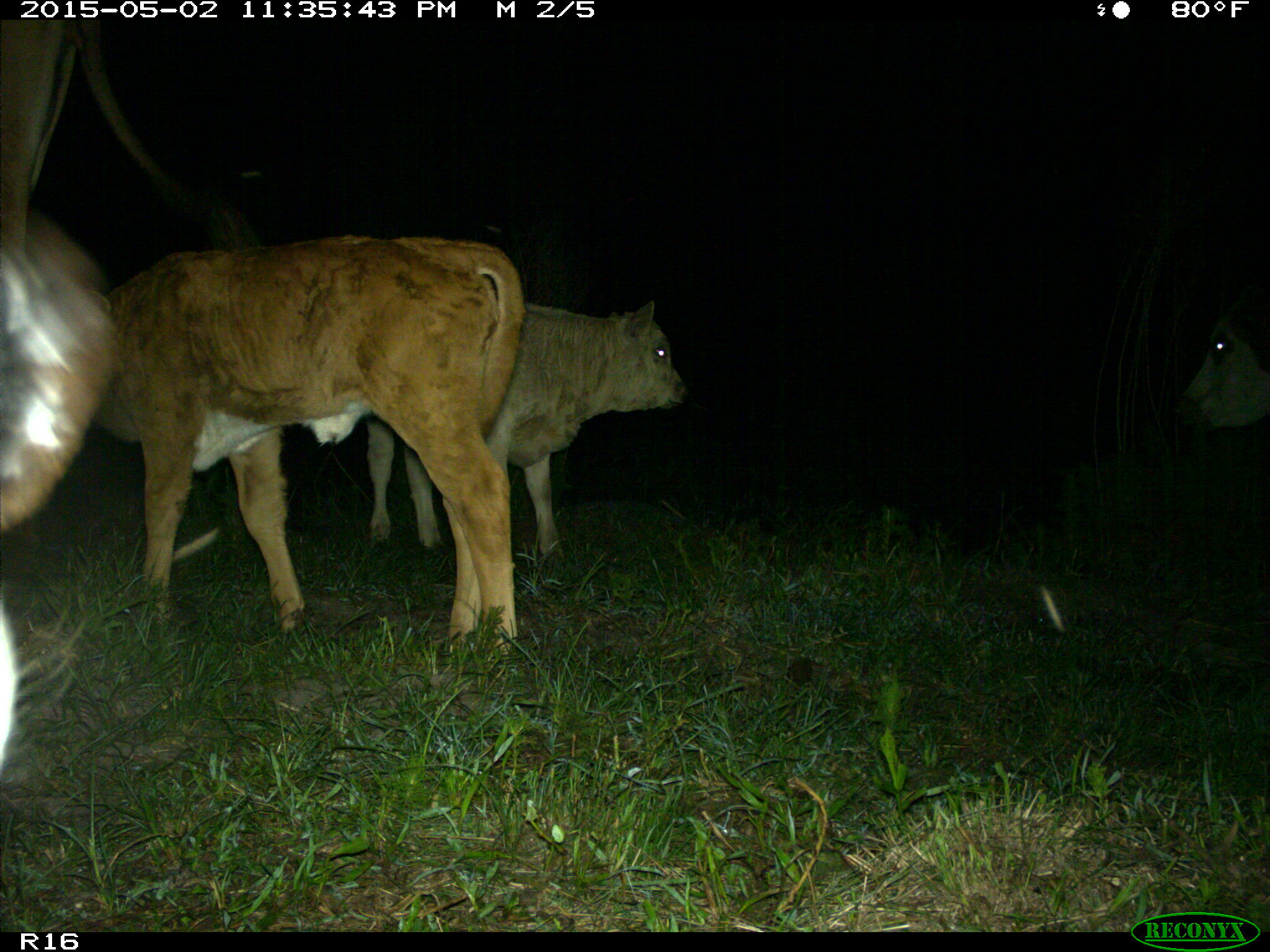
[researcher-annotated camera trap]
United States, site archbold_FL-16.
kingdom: Animalia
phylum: Chordata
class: Mammalia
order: Artiodactyla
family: Bovidae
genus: Bos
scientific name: Bos taurus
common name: domestic cow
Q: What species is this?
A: Bos taurus (domestic cow).